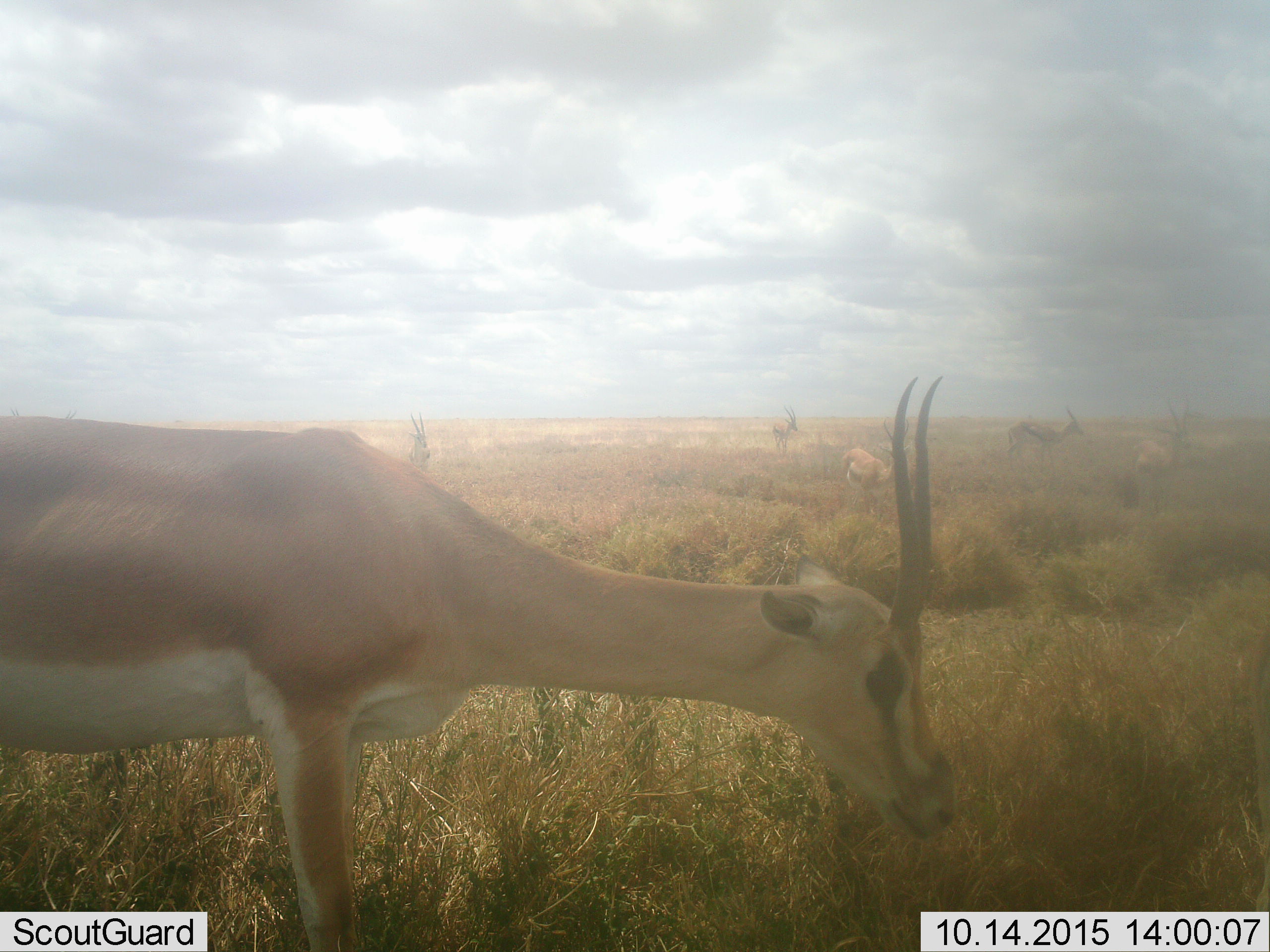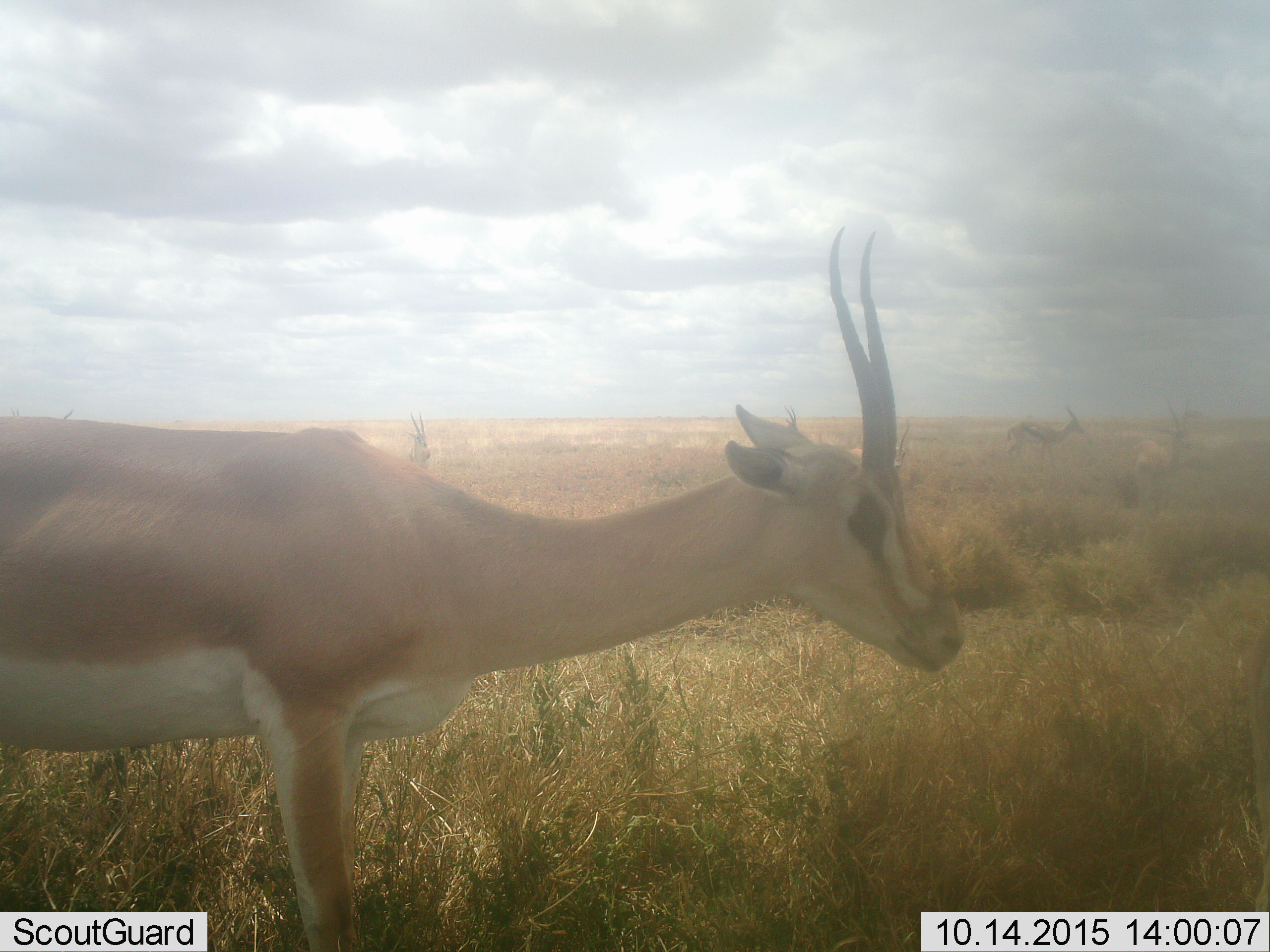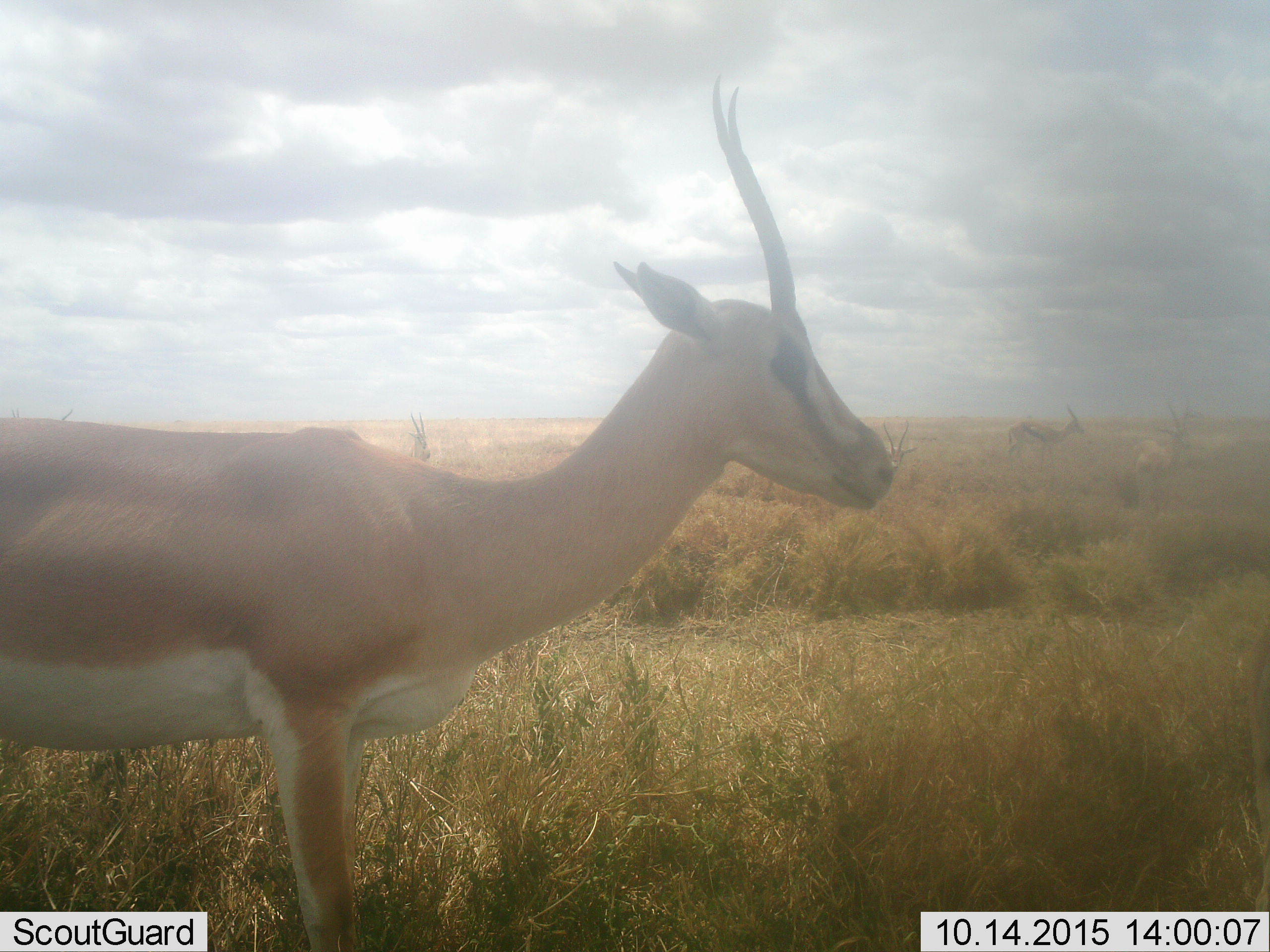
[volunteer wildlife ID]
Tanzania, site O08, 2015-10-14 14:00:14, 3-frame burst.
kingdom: Animalia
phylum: Chordata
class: Mammalia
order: Artiodactyla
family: Bovidae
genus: Nanger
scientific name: Nanger granti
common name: grant's gazelle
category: gazellegrants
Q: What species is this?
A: Gazellegrants (grant's gazelle) (Nanger granti).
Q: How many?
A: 6.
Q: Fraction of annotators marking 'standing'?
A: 100%.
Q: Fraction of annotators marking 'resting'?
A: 0%.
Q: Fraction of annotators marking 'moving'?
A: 0%.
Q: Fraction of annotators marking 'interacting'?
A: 0%.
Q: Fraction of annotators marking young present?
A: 0%.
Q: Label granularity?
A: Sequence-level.